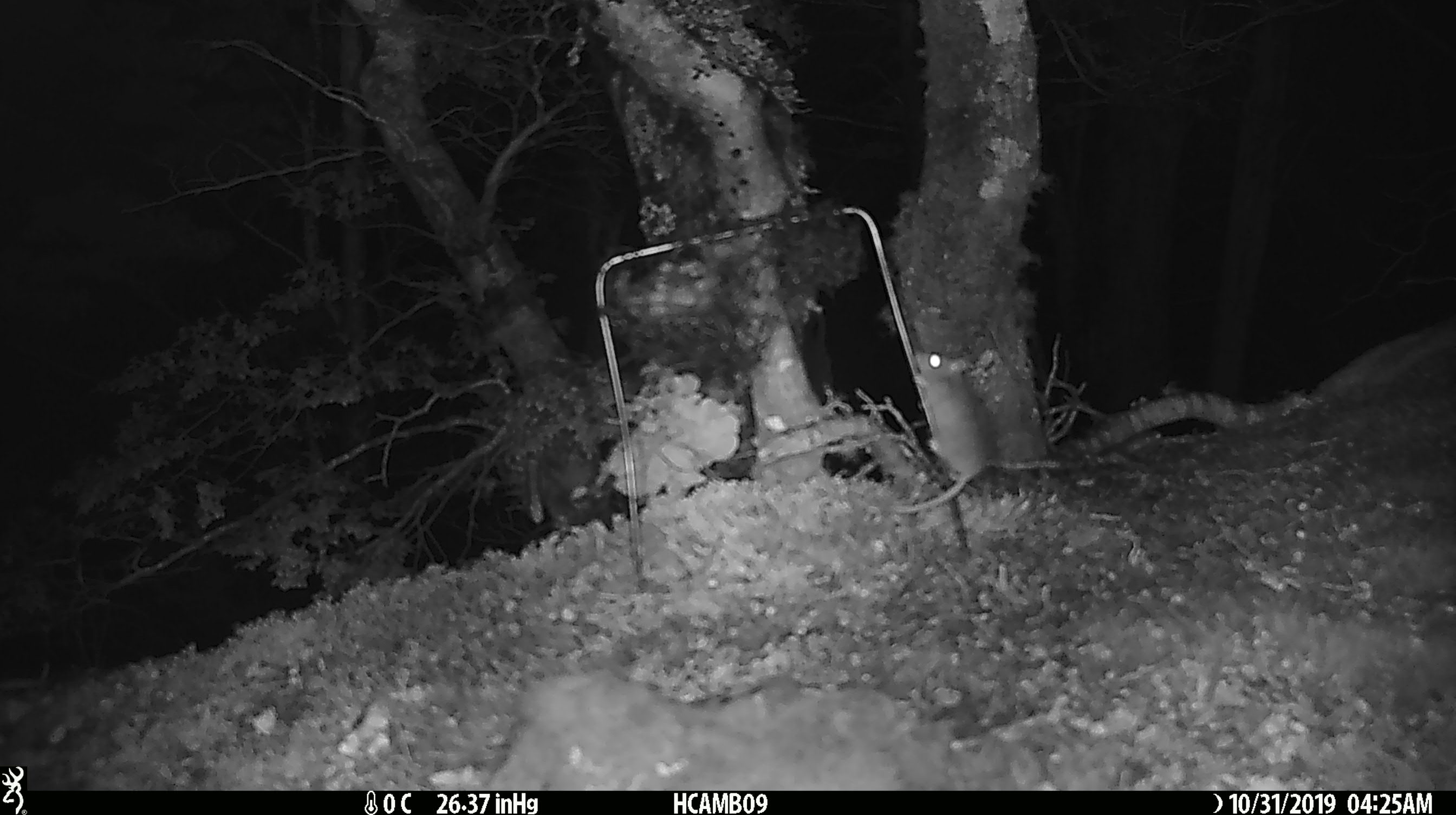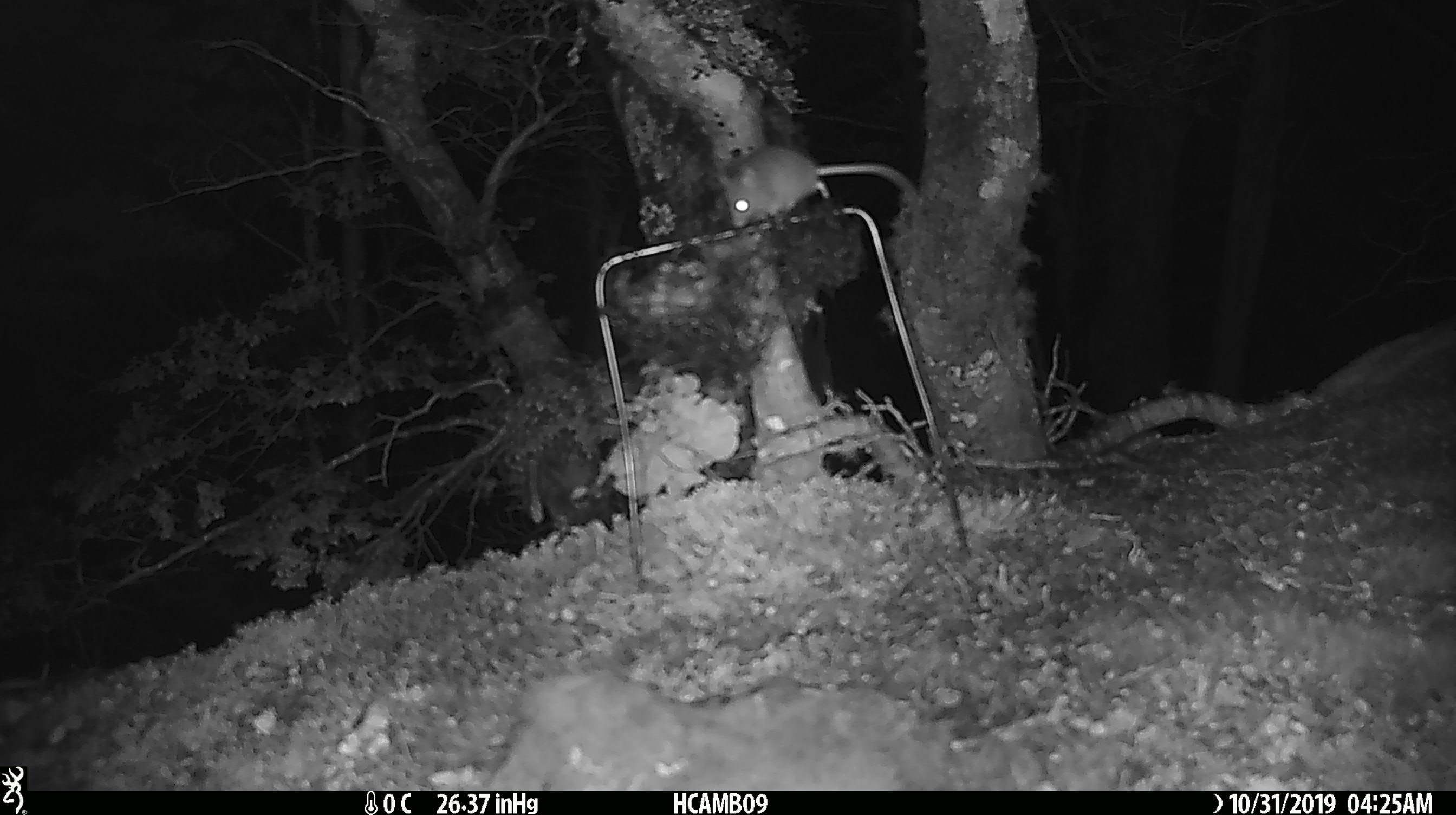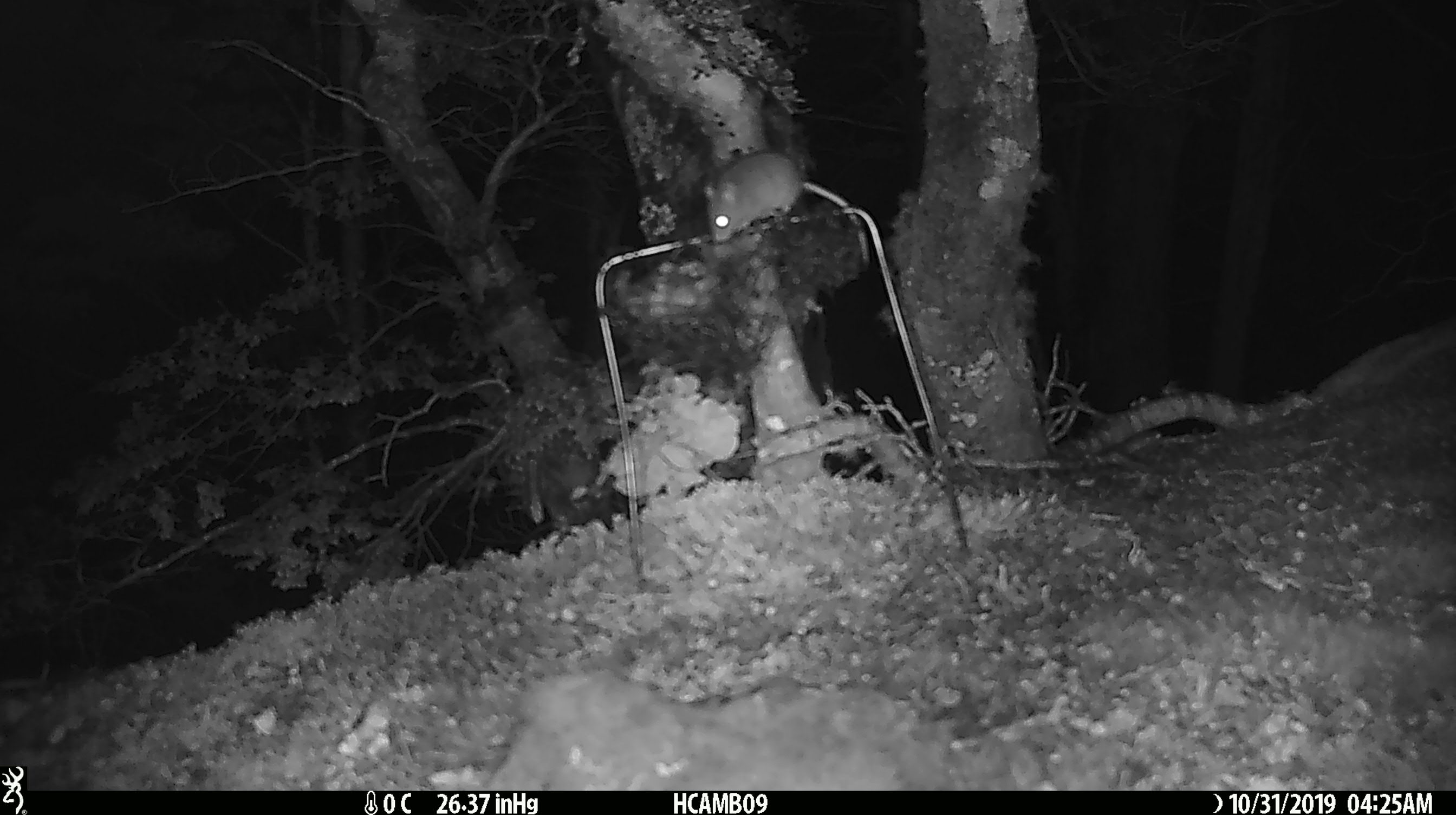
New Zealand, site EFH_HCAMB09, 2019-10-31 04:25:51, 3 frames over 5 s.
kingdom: Animalia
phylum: Chordata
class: Mammalia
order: Rodentia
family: Muridae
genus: Mus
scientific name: Mus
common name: mouse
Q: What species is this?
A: Mouse (Mus).